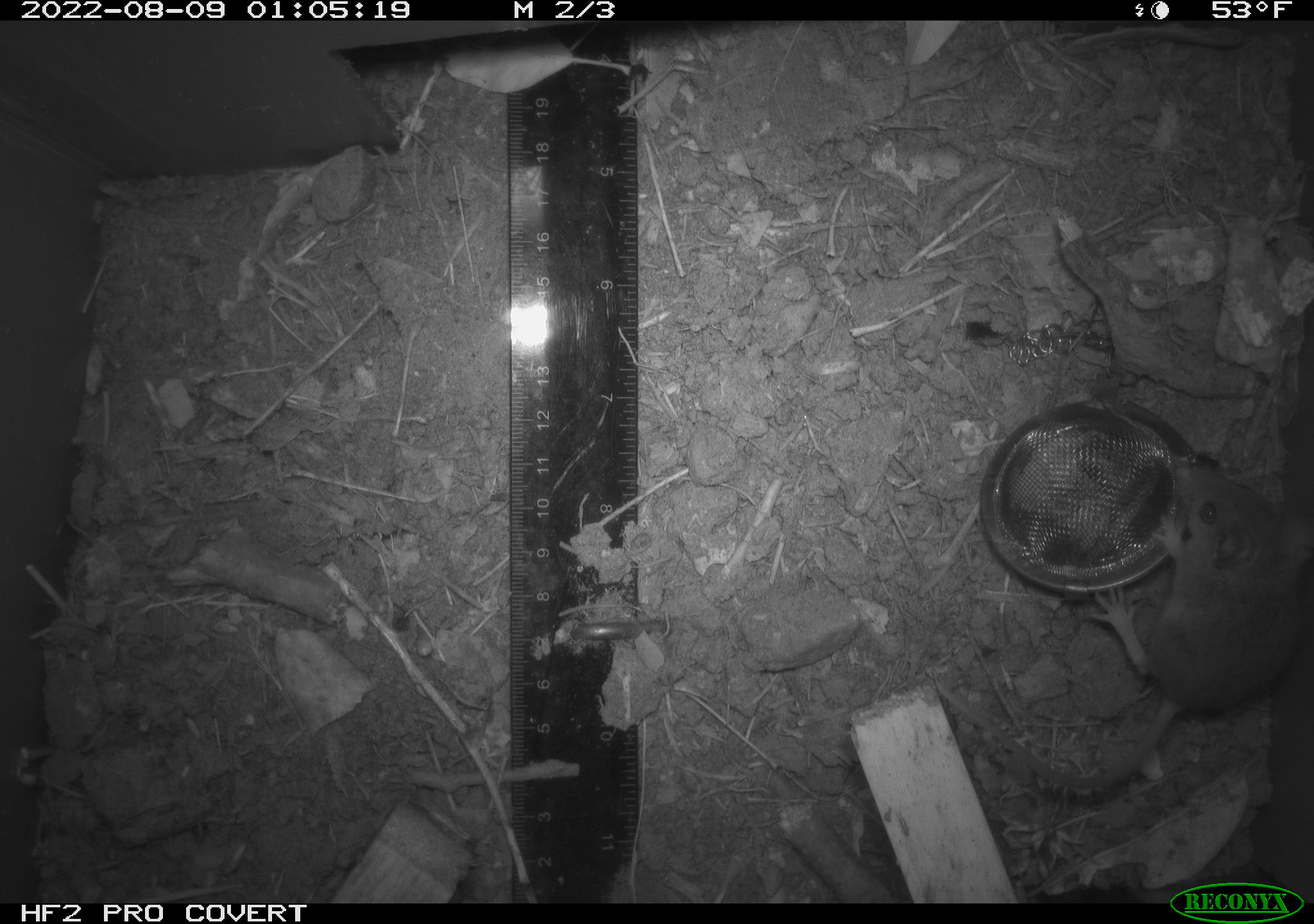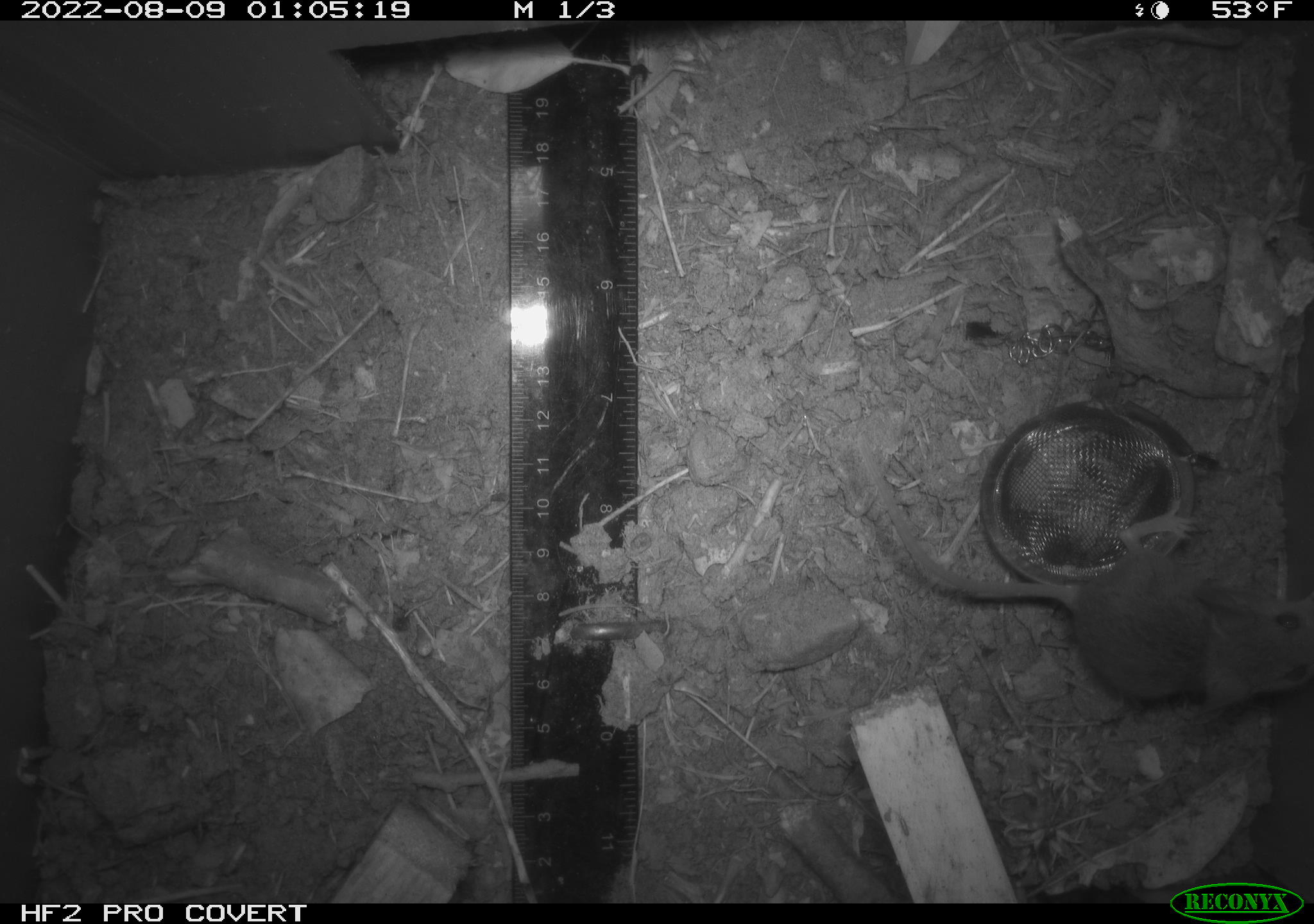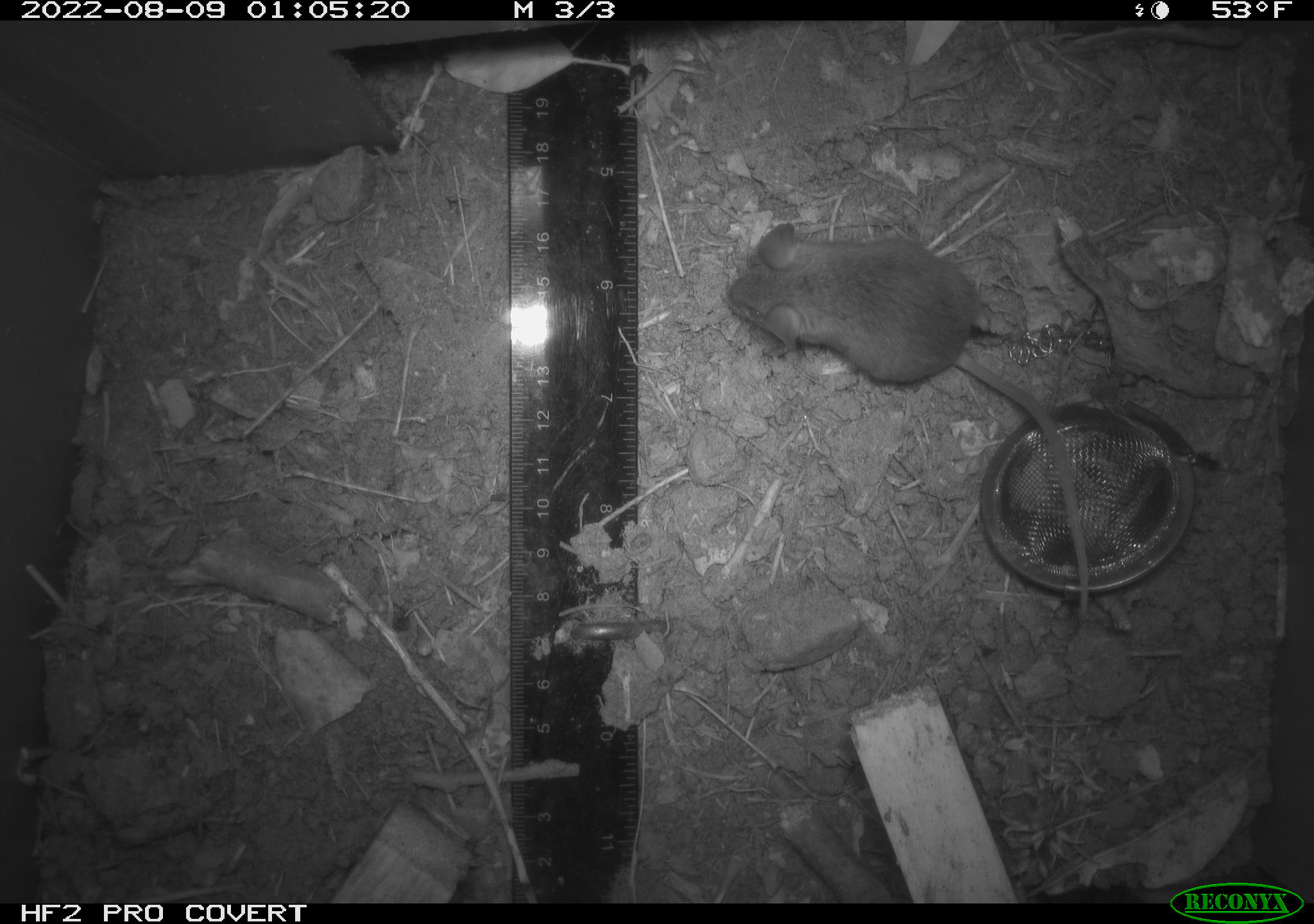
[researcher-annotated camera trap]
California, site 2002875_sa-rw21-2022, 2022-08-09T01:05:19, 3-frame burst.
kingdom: Animalia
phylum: Chordata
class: Mammalia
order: Rodentia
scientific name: Rodentia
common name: mouse species